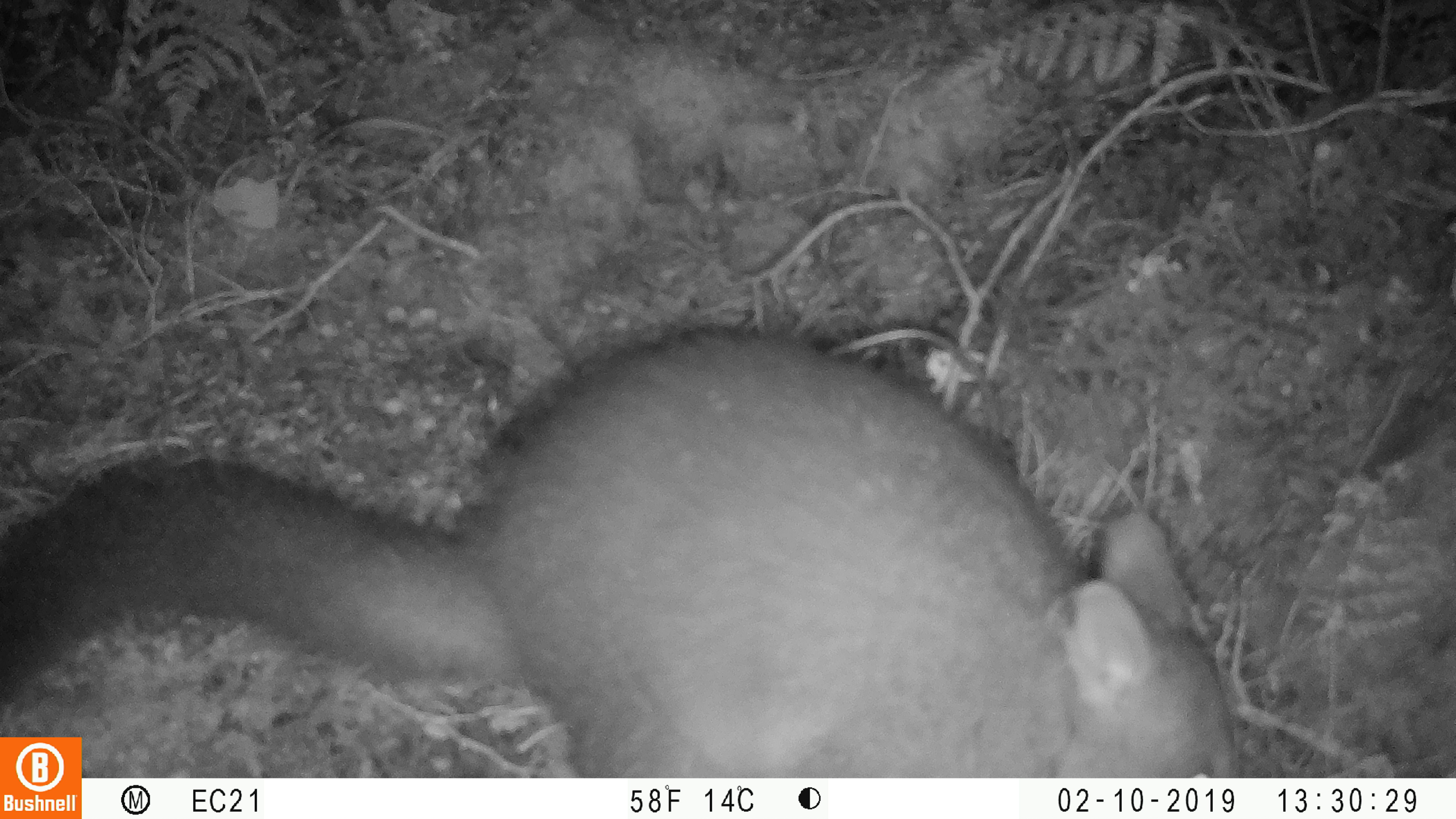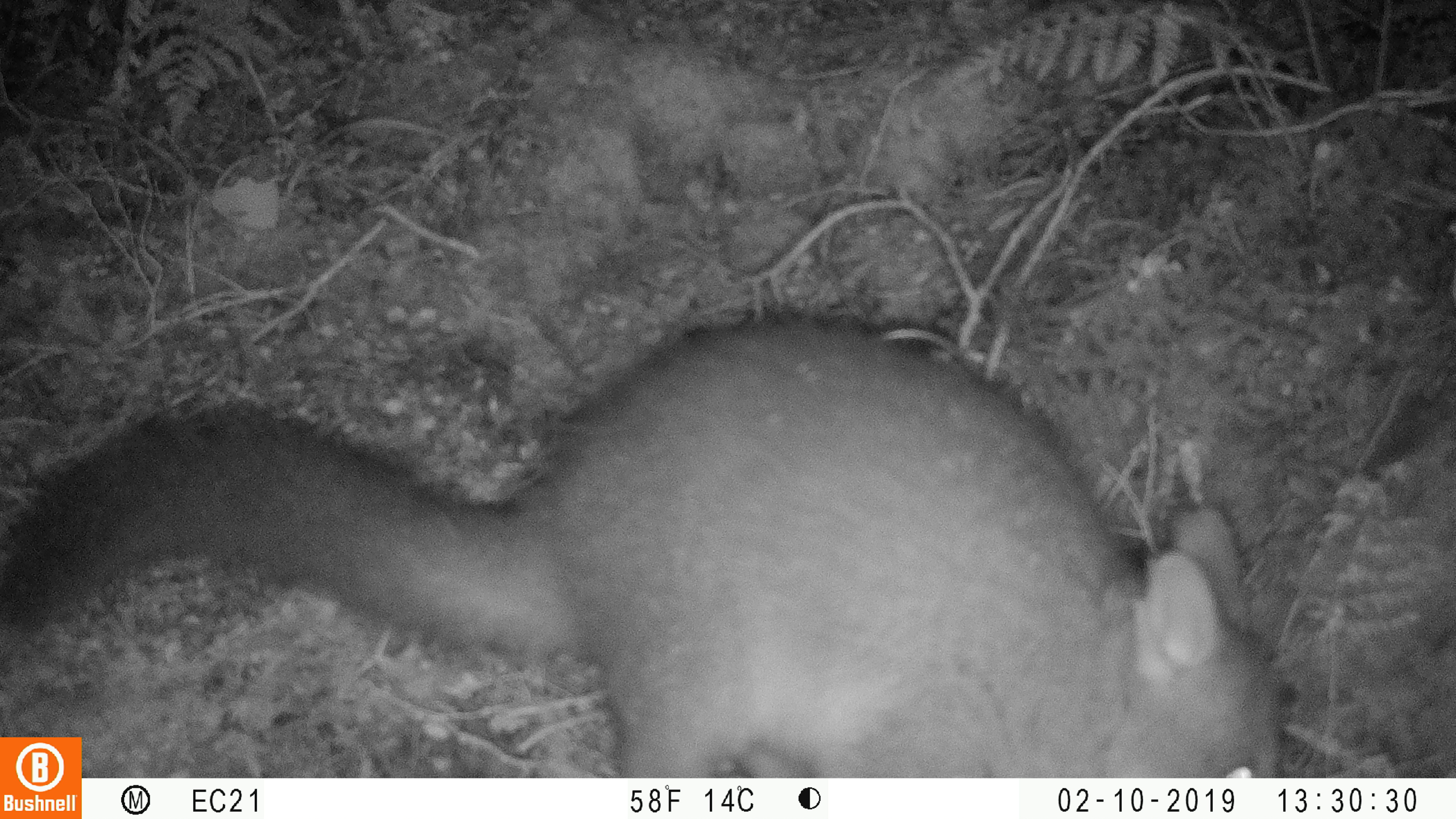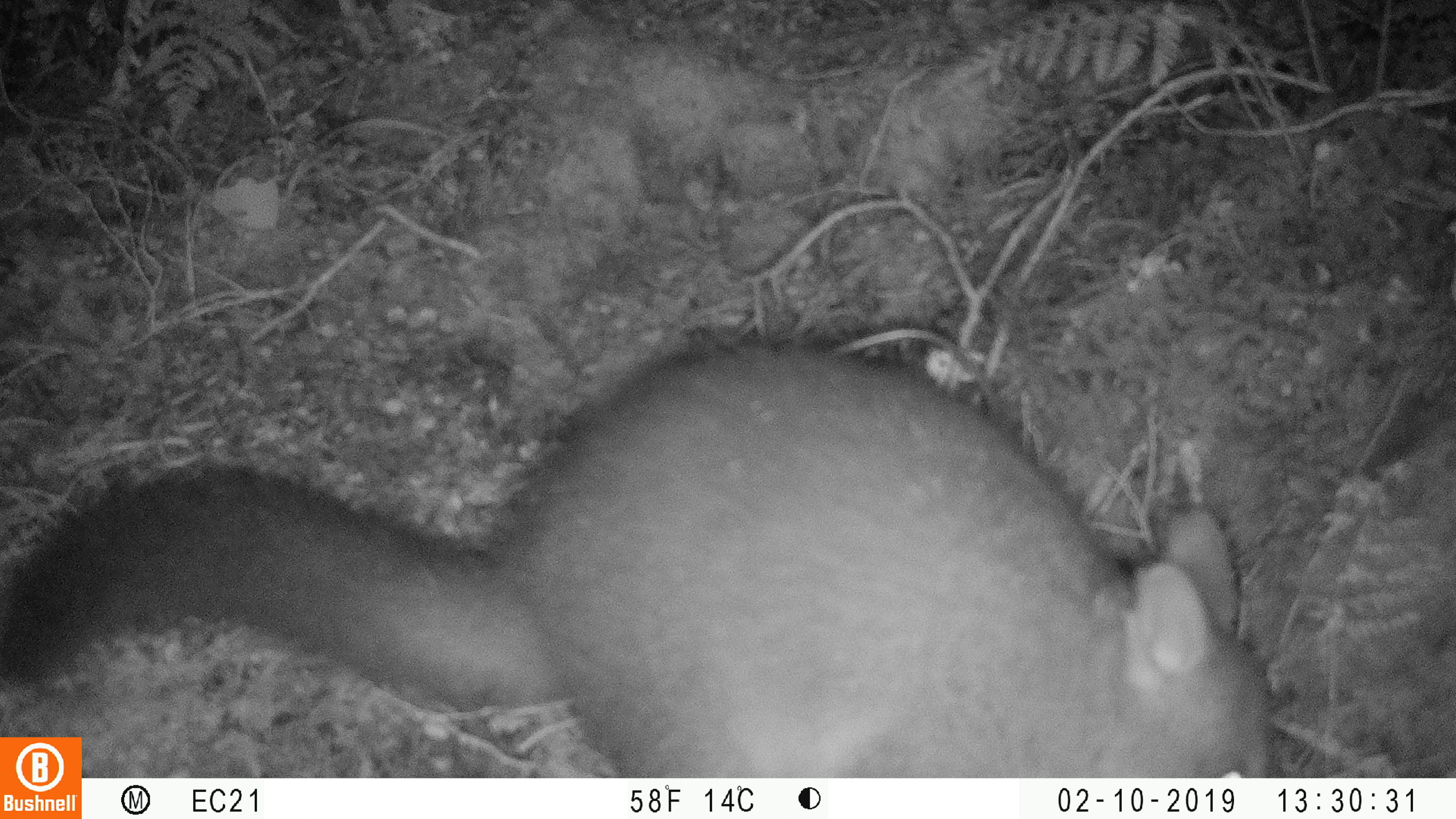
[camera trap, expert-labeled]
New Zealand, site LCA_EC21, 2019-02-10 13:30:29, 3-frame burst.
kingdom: Animalia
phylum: Chordata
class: Mammalia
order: Diprotodontia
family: Phalangeridae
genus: Trichosurus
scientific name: Trichosurus vulpecula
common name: common brushtail possum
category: possum